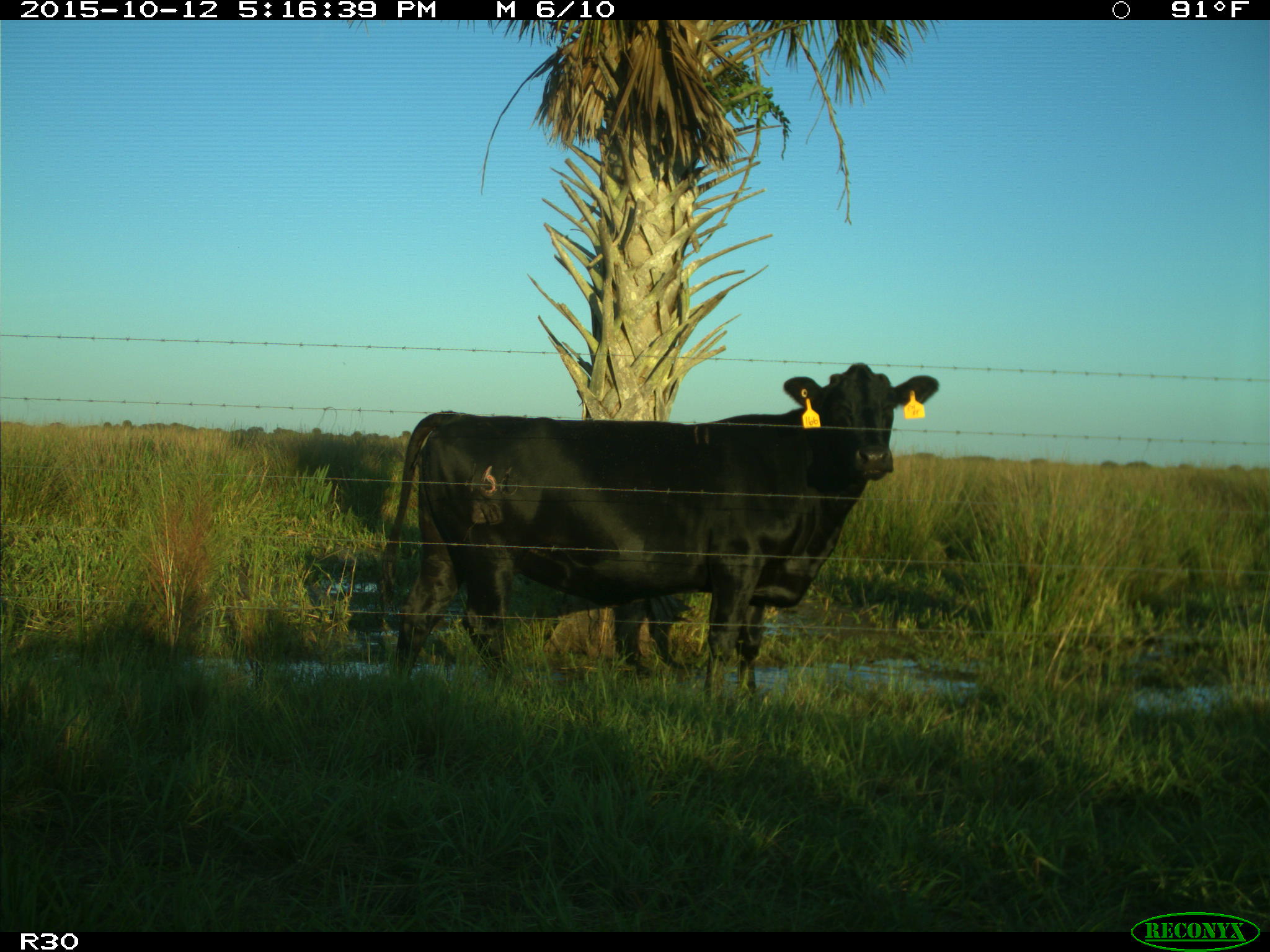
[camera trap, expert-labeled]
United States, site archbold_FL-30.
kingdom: Animalia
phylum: Chordata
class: Mammalia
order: Artiodactyla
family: Bovidae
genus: Bos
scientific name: Bos taurus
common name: domestic cow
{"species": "Bos taurus (domestic cow)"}